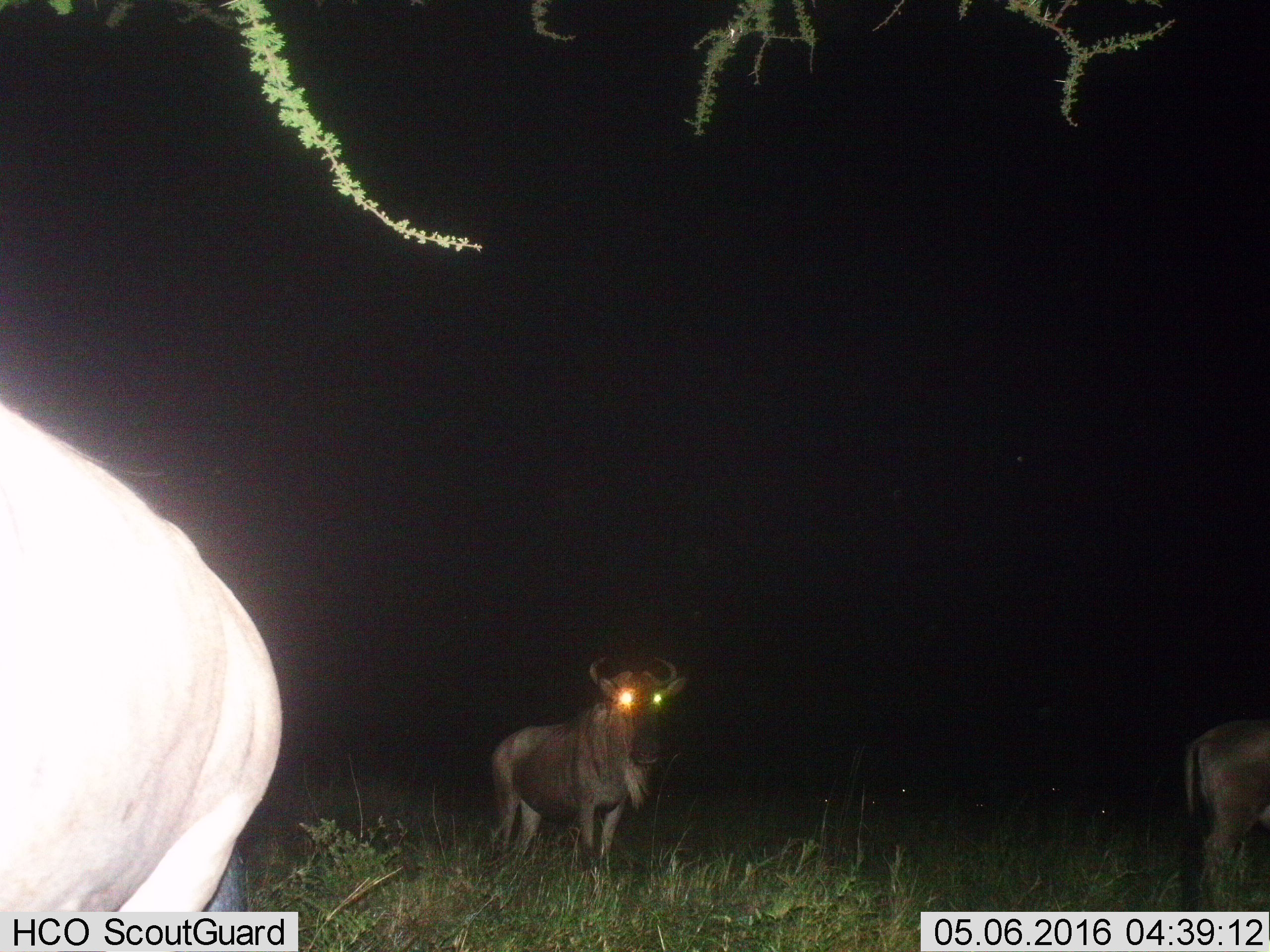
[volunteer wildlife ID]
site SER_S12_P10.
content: unidentified animal